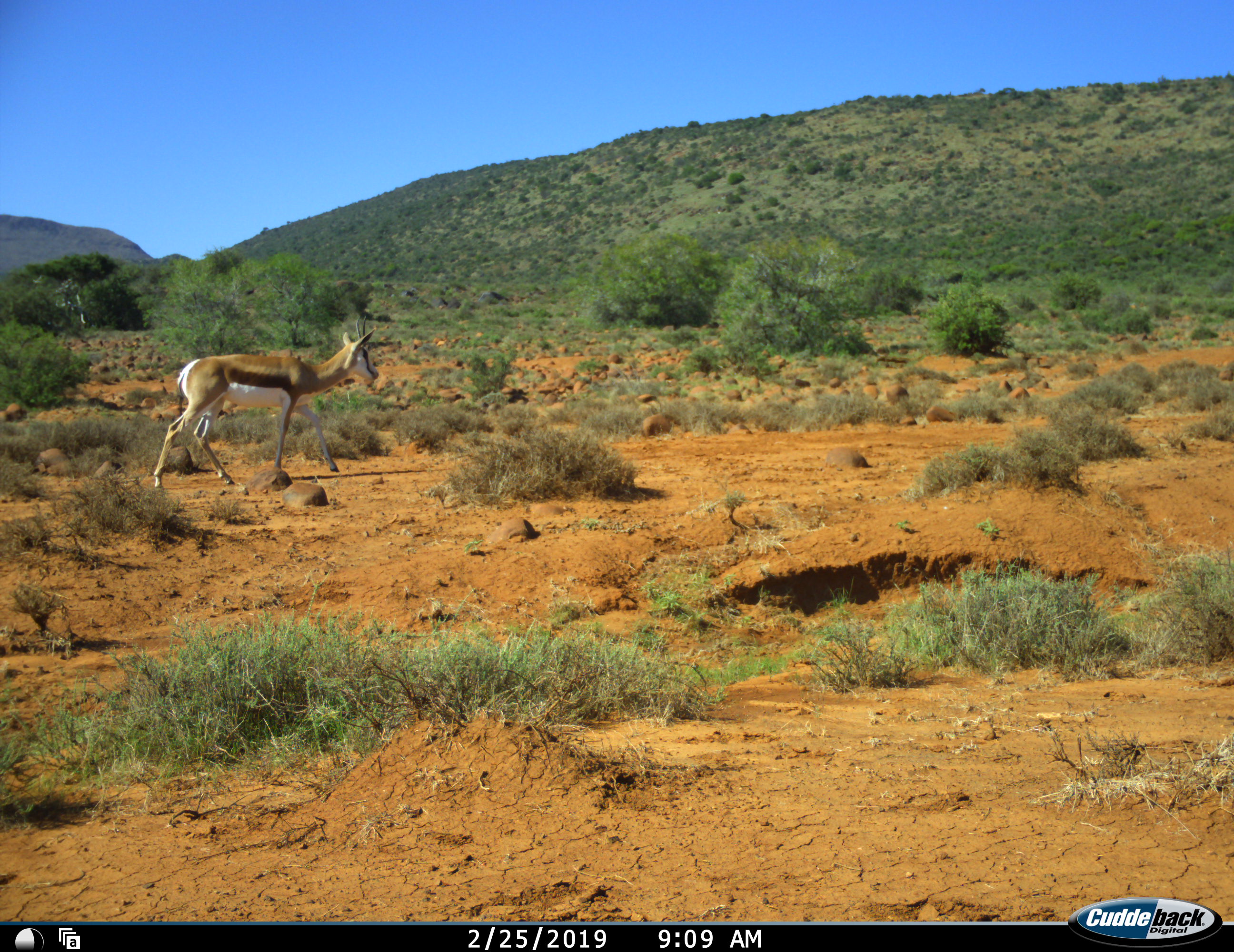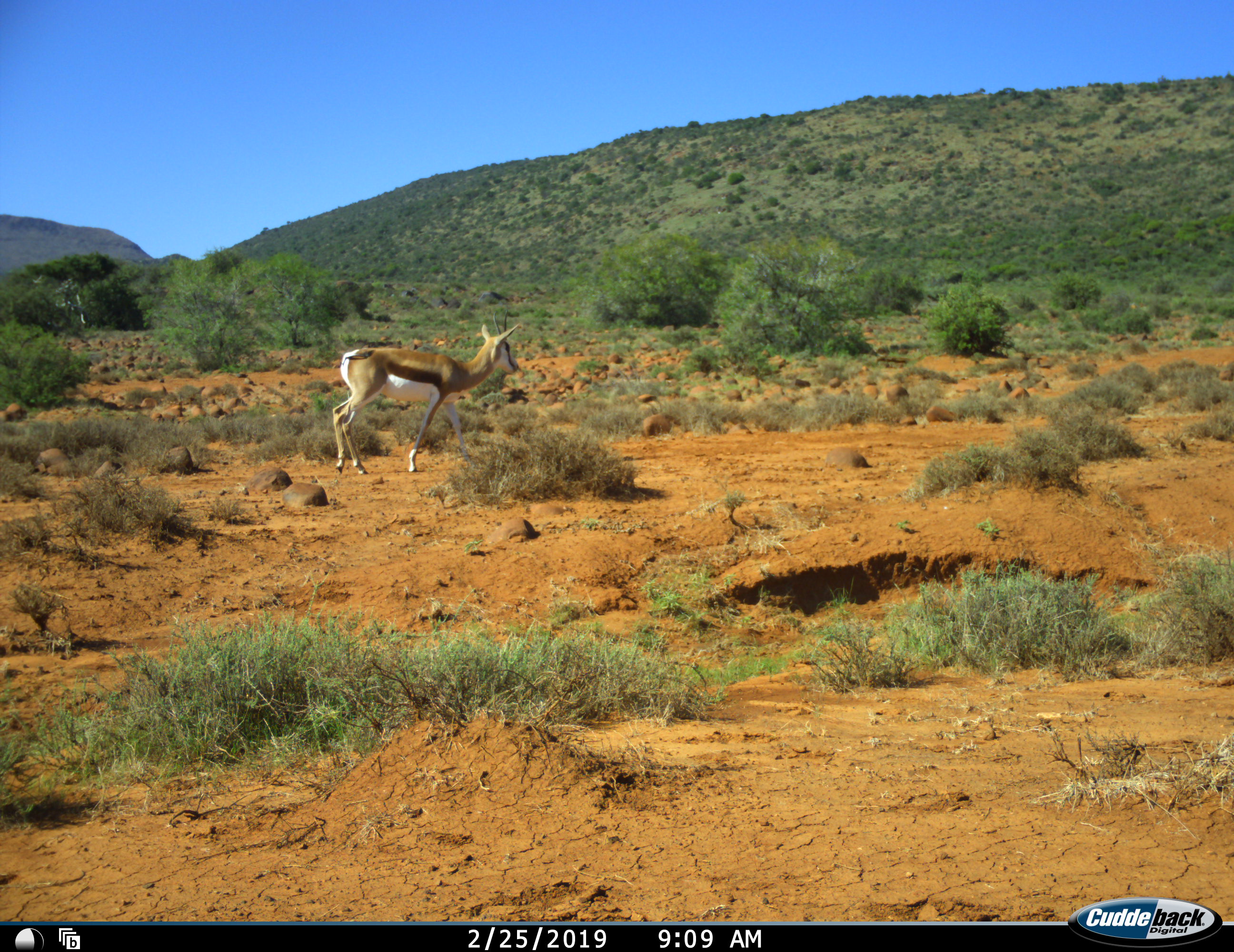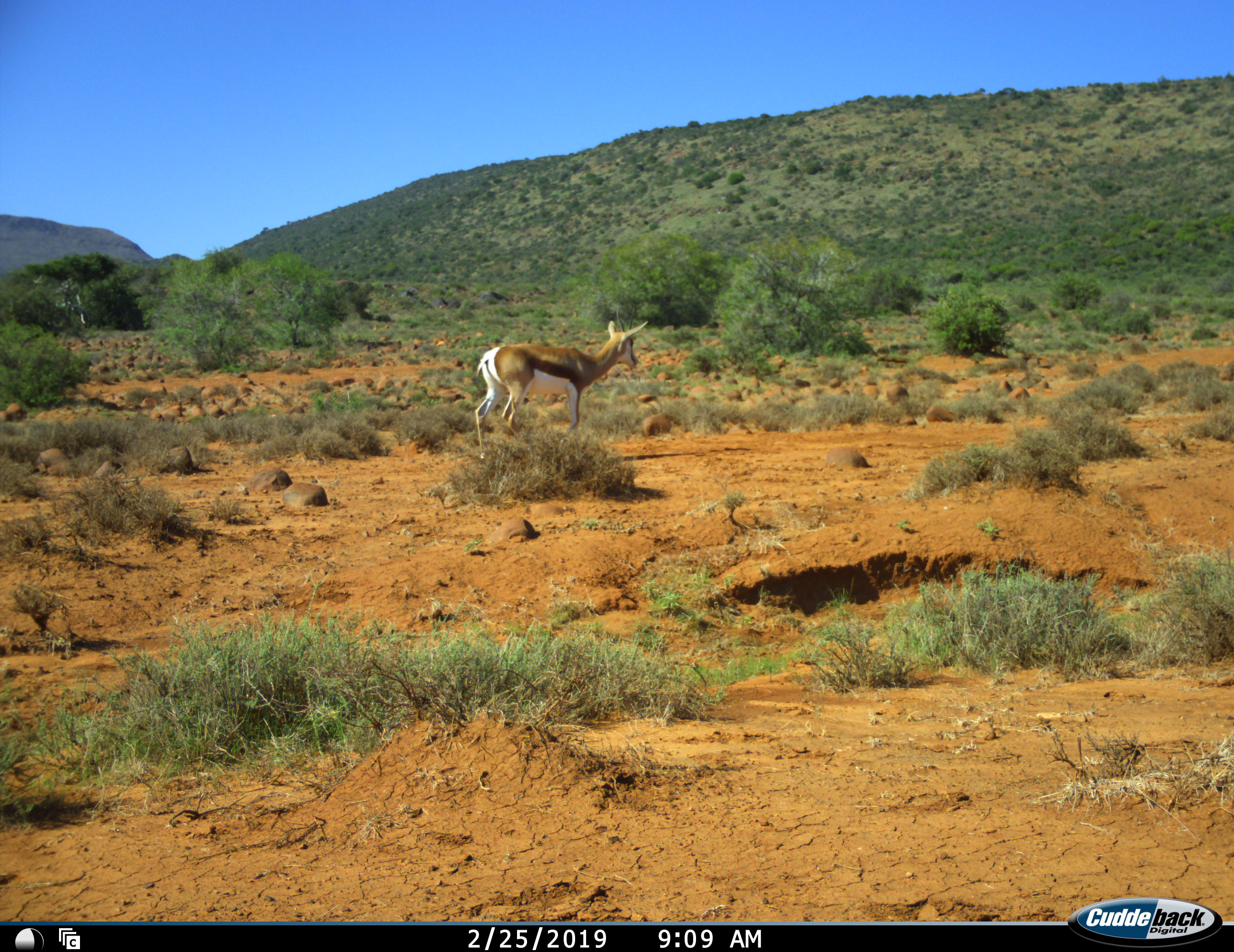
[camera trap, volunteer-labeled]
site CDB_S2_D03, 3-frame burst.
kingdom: Animalia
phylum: Chordata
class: Mammalia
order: Artiodactyla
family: Bovidae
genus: Antidorcas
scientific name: Antidorcas marsupialis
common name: springbok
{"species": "springbok (Antidorcas marsupialis)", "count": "1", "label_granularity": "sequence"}